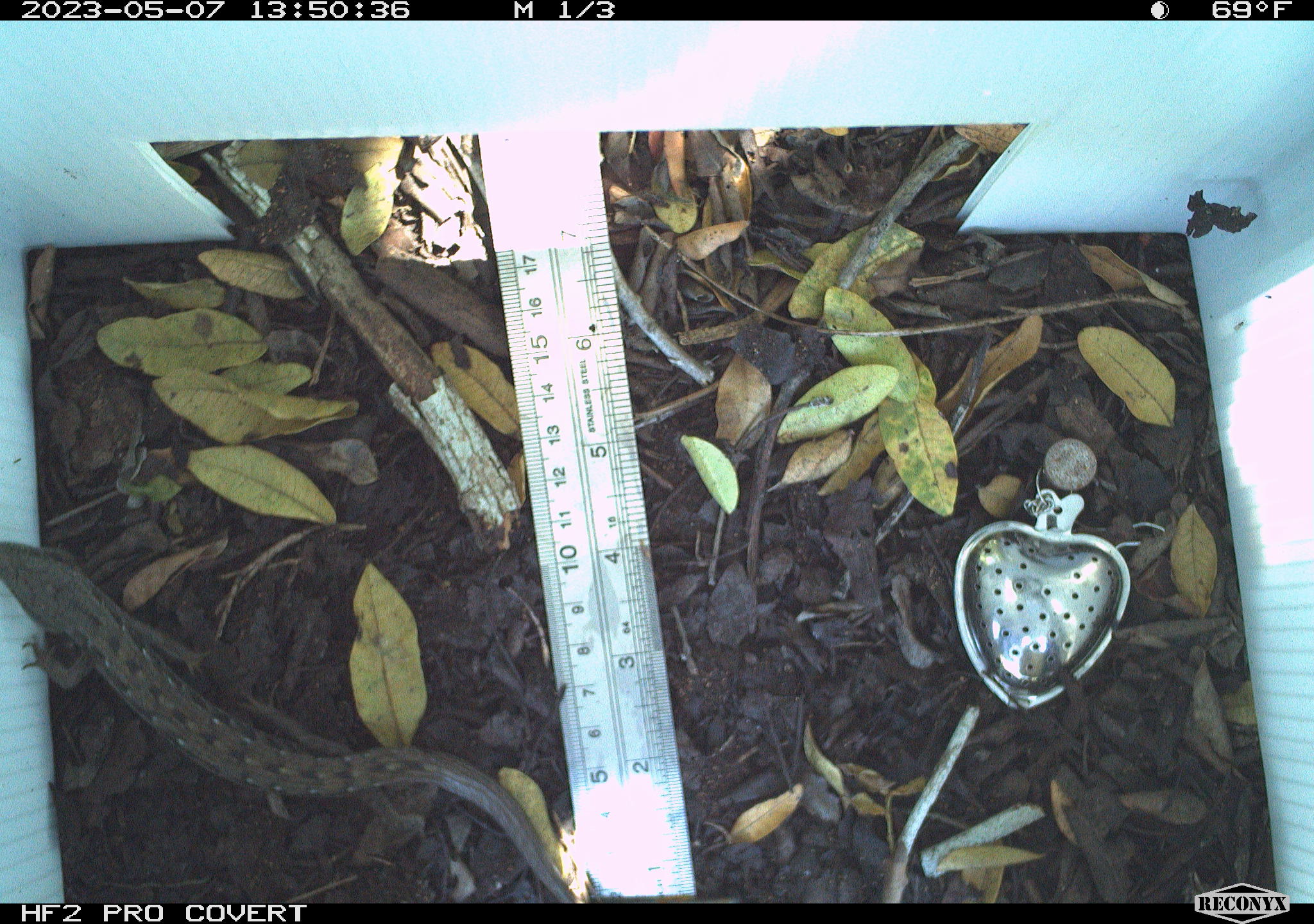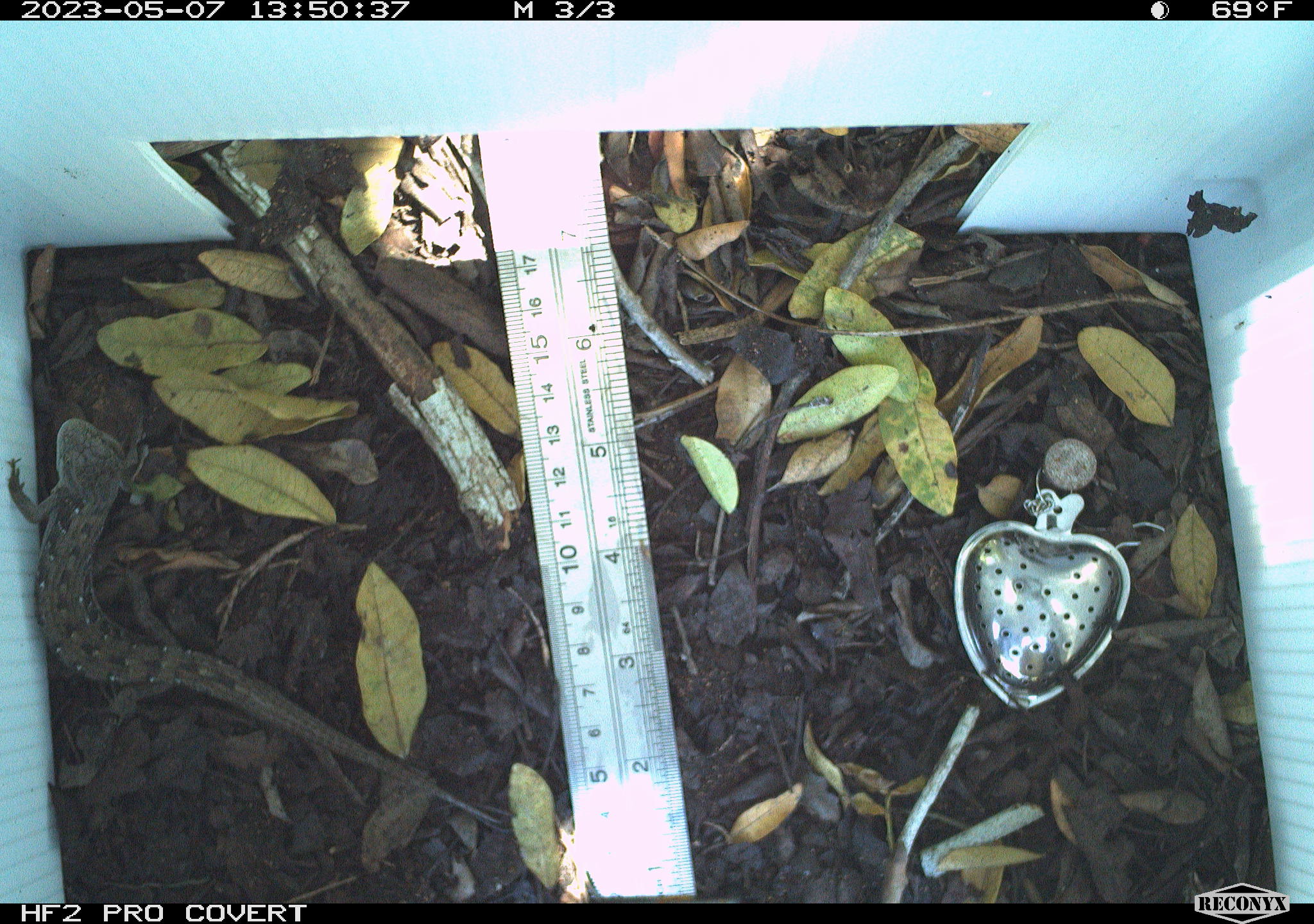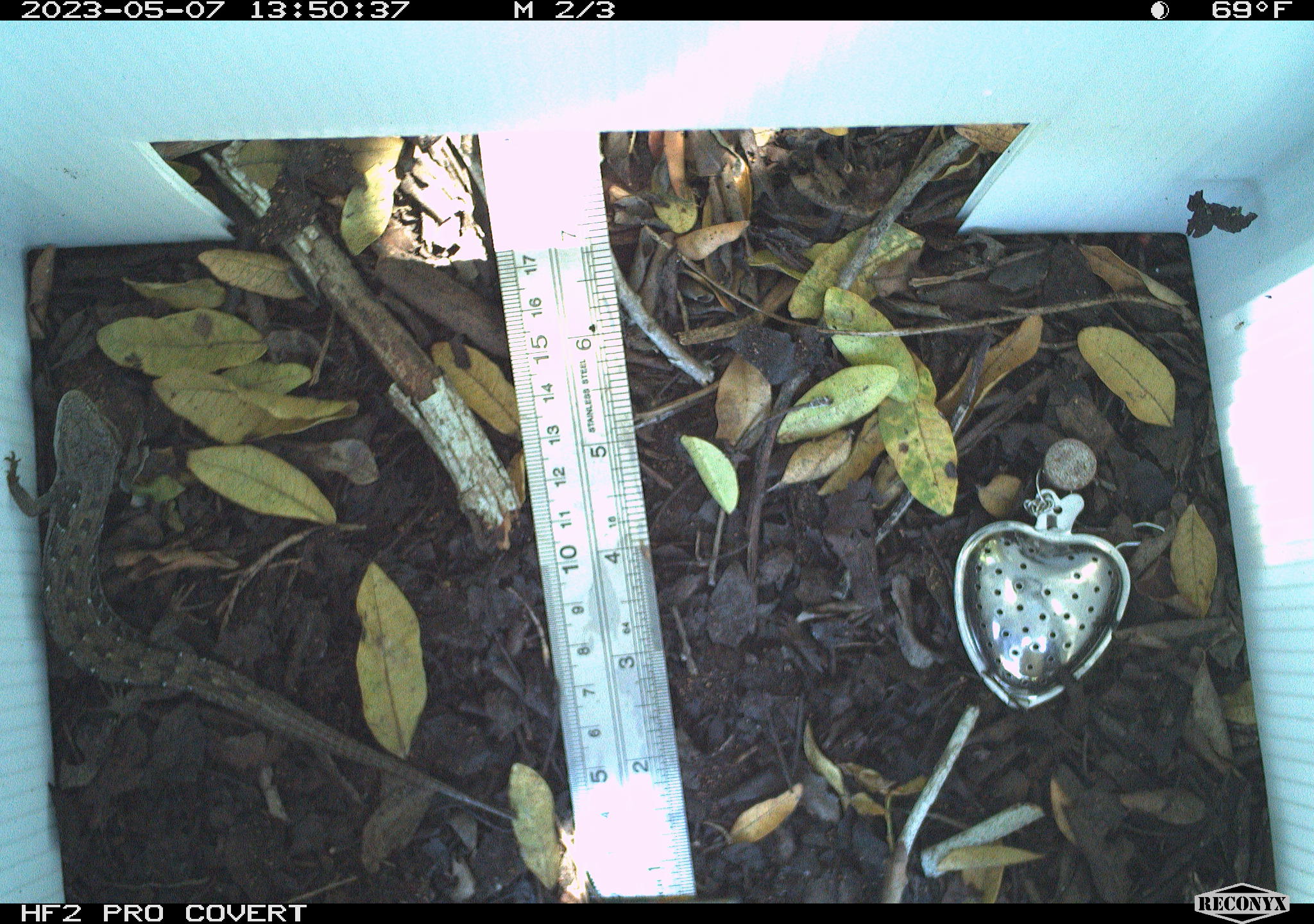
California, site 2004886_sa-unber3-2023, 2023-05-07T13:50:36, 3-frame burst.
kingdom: Animalia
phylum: Chordata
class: Reptilia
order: Squamata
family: Anguidae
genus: Elgaria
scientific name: Elgaria multicarinata webbii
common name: san diego alligator lizard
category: woodland alligator lizard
Woodland alligator lizard (san diego alligator lizard) (Elgaria multicarinata webbii).